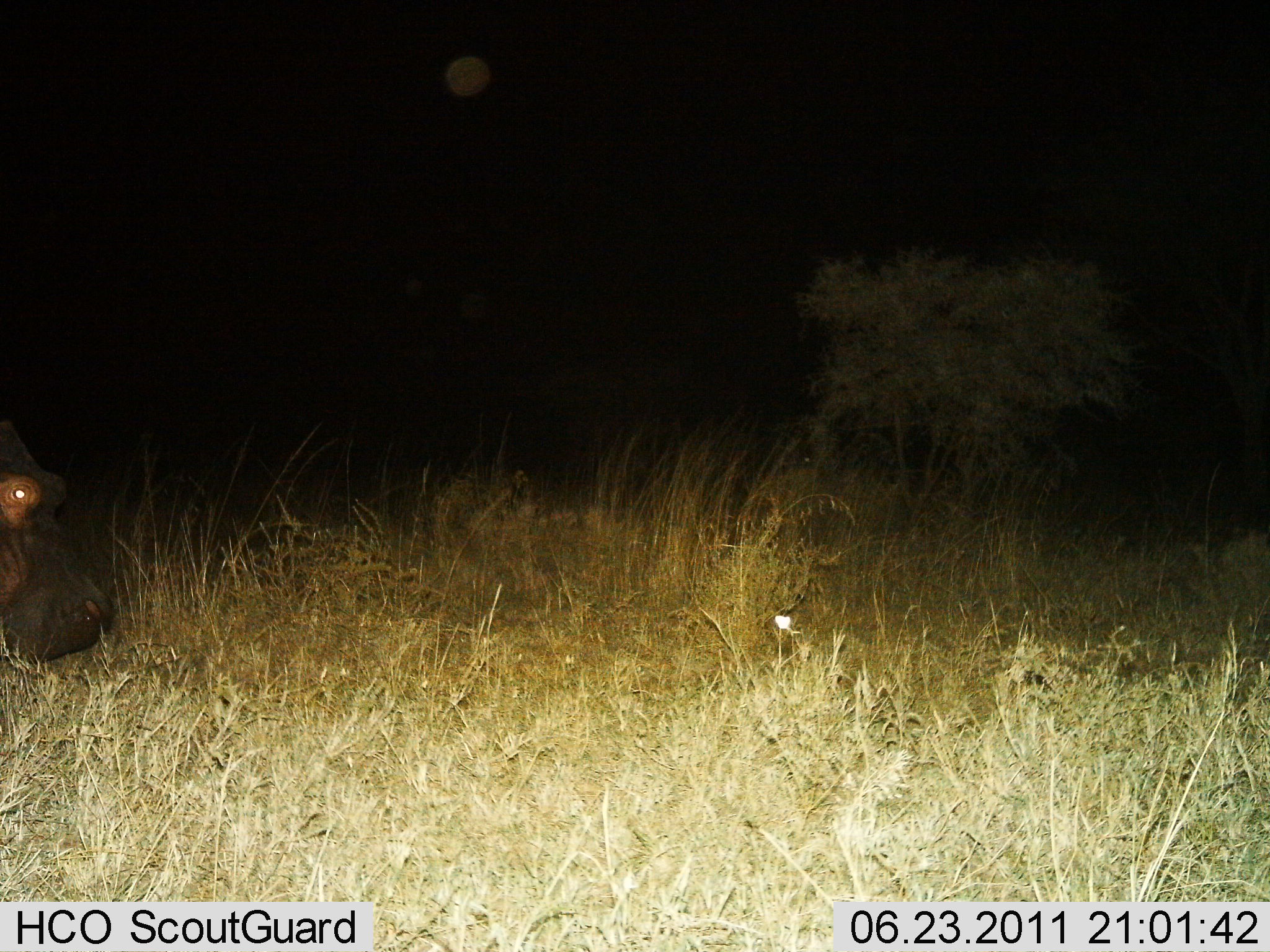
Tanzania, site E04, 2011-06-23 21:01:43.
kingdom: Animalia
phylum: Chordata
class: Mammalia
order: Artiodactyla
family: Hippopotamidae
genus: Hippopotamus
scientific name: Hippopotamus amphibius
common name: hippopotamus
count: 1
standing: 50%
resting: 0%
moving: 42%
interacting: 0%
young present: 0%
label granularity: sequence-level